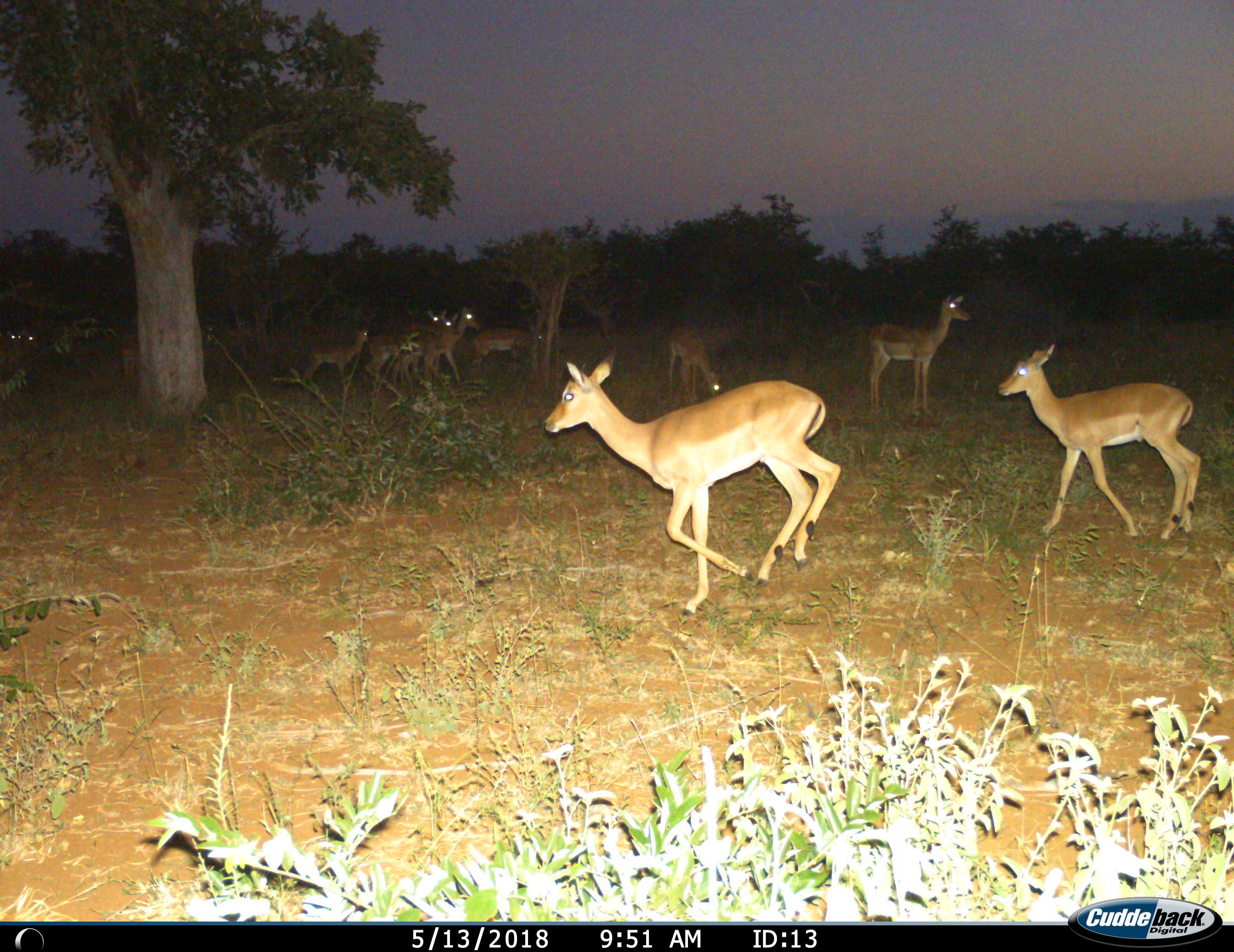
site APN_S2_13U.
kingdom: Animalia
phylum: Chordata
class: Mammalia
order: Artiodactyla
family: Bovidae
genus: Aepyceros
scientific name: Aepyceros melampus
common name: impala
Impala (Aepyceros melampus), count 11-50. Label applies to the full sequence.